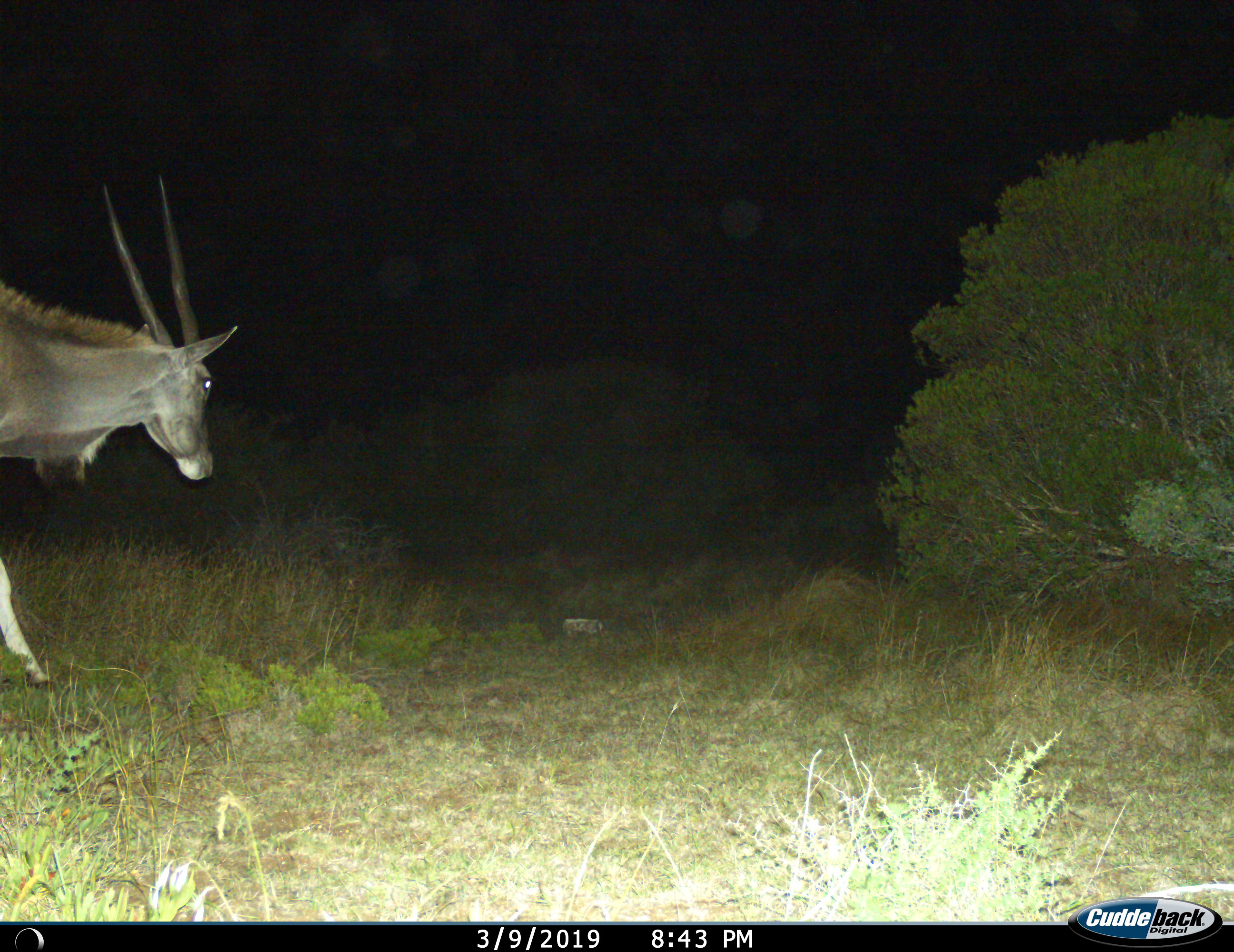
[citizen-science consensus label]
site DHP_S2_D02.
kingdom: Animalia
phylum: Chordata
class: Mammalia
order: Artiodactyla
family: Bovidae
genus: Tragelaphus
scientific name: Tragelaphus oryx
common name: eland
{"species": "eland (Tragelaphus oryx)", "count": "1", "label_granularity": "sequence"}